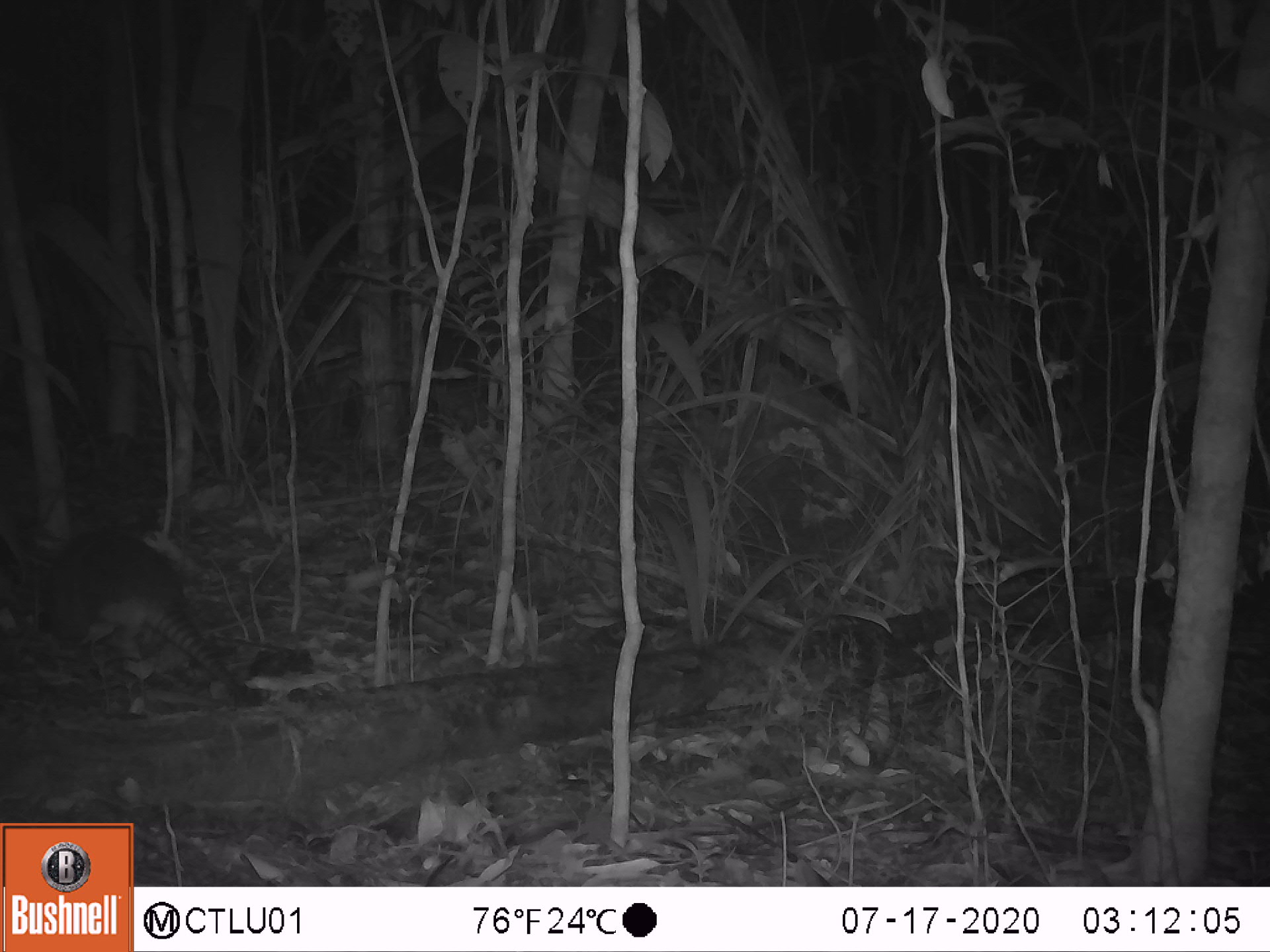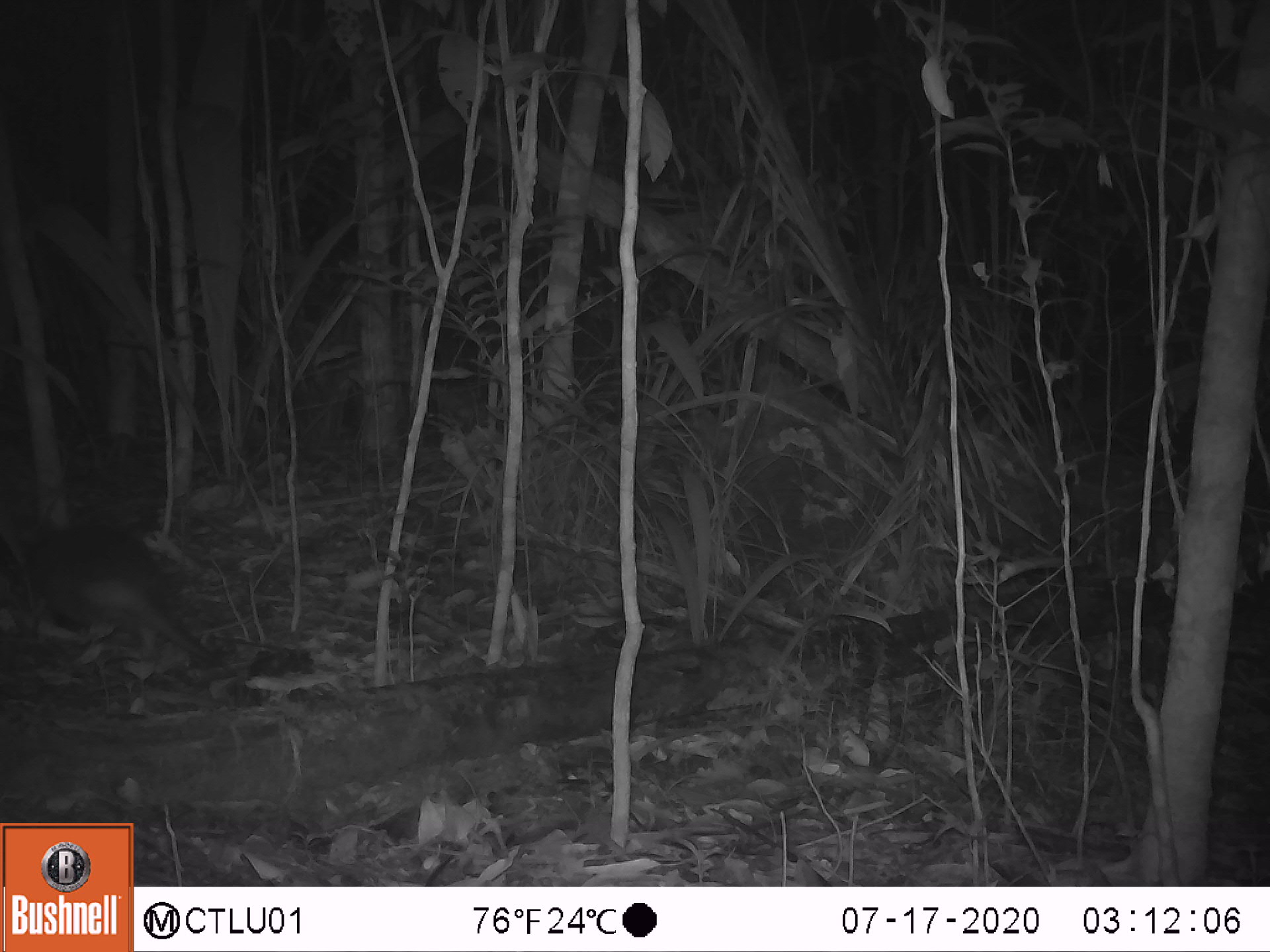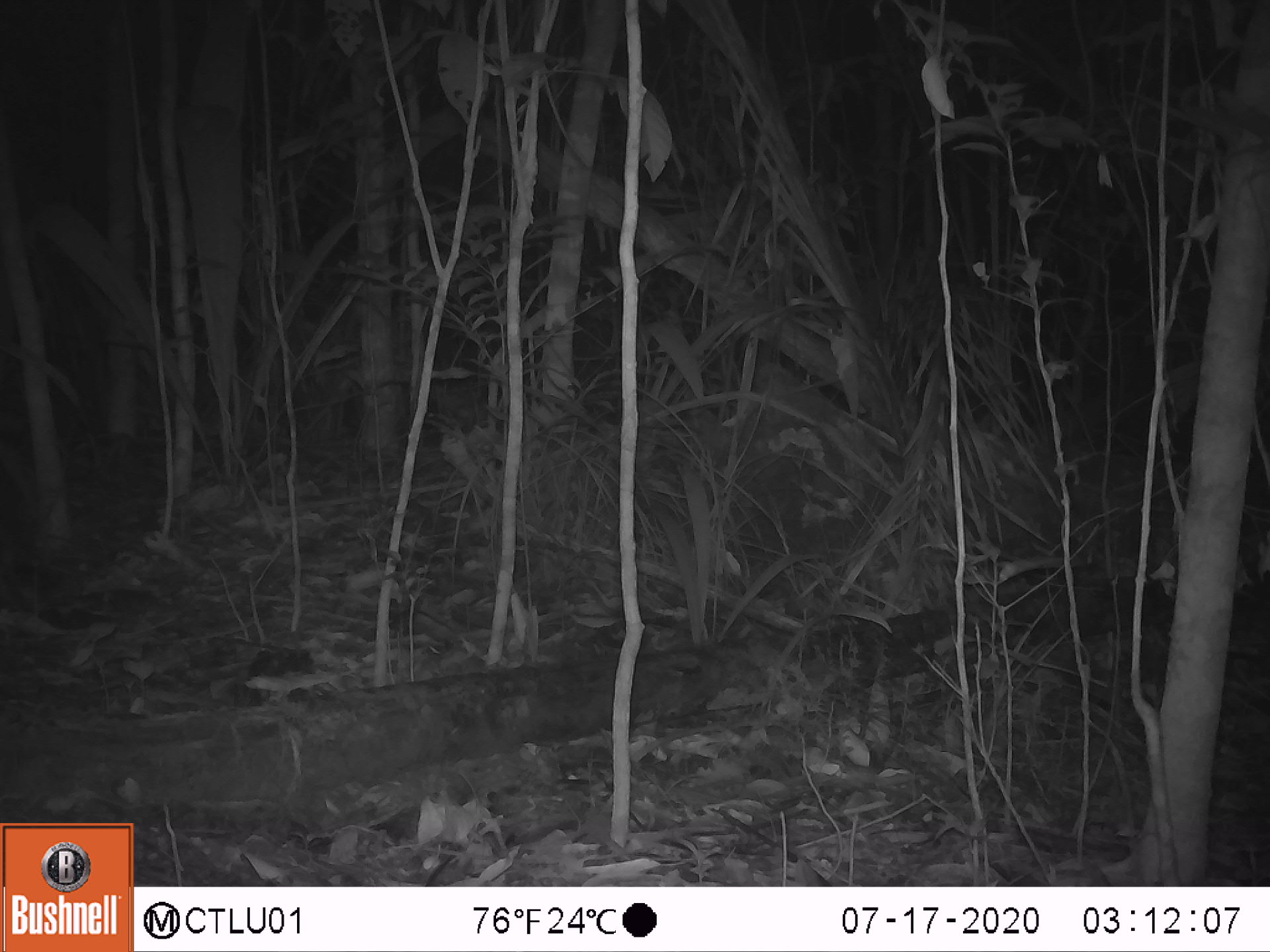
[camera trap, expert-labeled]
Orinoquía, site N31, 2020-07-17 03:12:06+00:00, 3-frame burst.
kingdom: Animalia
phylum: Chordata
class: Mammalia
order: Cingulata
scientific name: Cingulata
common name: armadillo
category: unknown armadillo